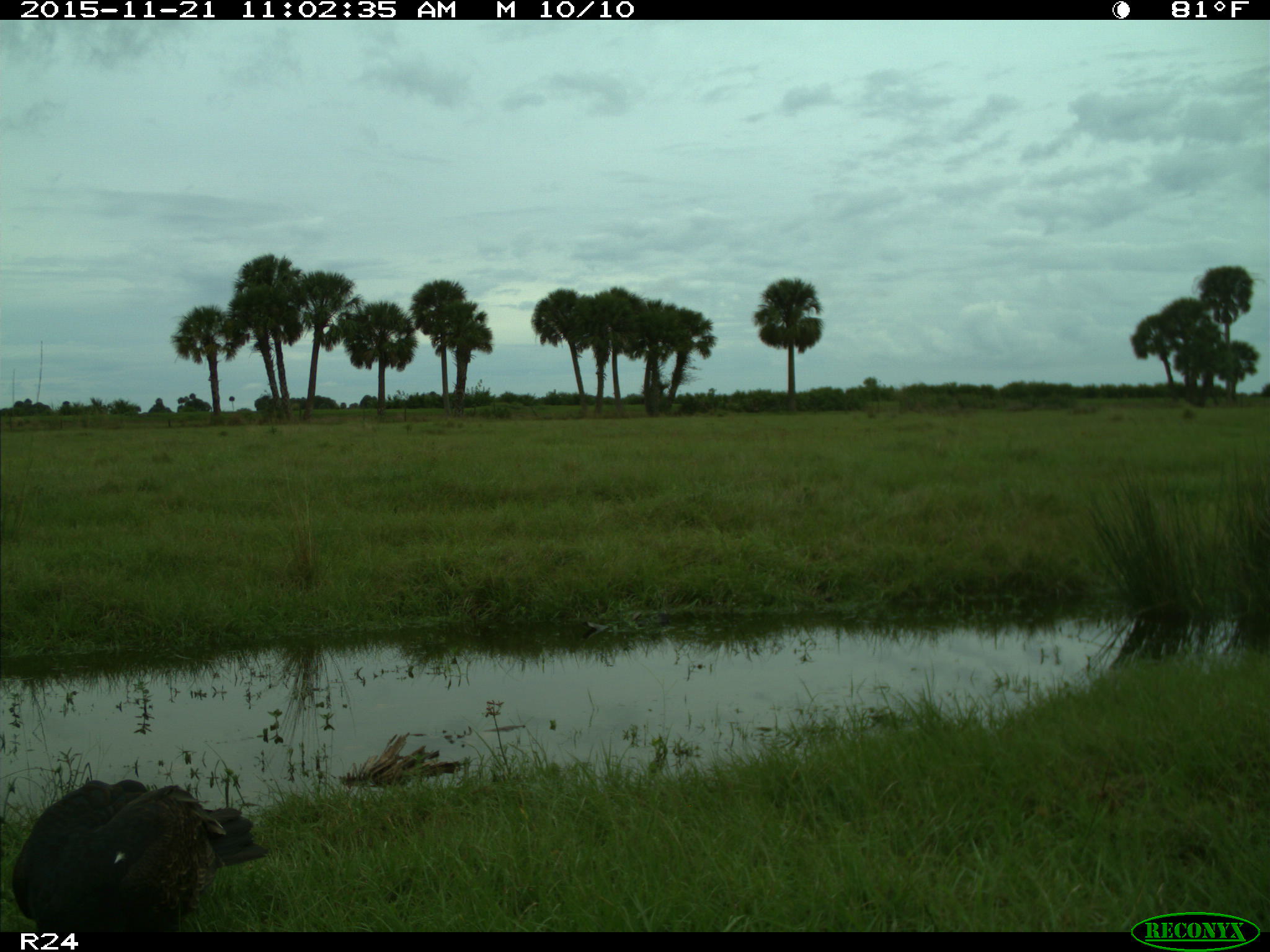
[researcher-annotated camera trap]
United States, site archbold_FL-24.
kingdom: Animalia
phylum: Chordata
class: Aves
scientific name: Aves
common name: birds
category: unidentified bird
Unidentified bird (birds) (Aves).